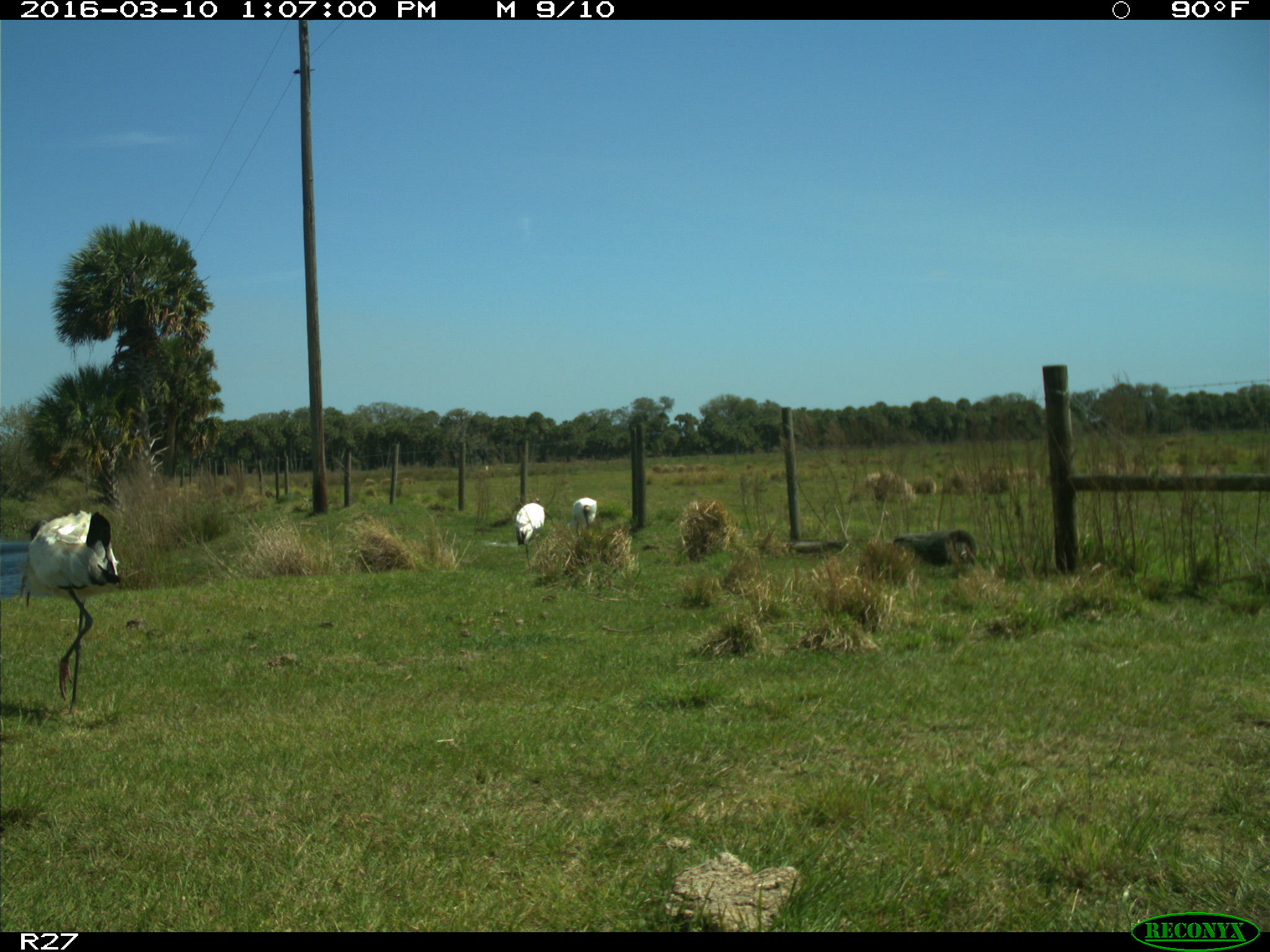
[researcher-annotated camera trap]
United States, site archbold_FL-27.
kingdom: Animalia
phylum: Chordata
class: Aves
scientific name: Aves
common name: birds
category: unidentified bird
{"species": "unidentified bird (birds) (Aves)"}